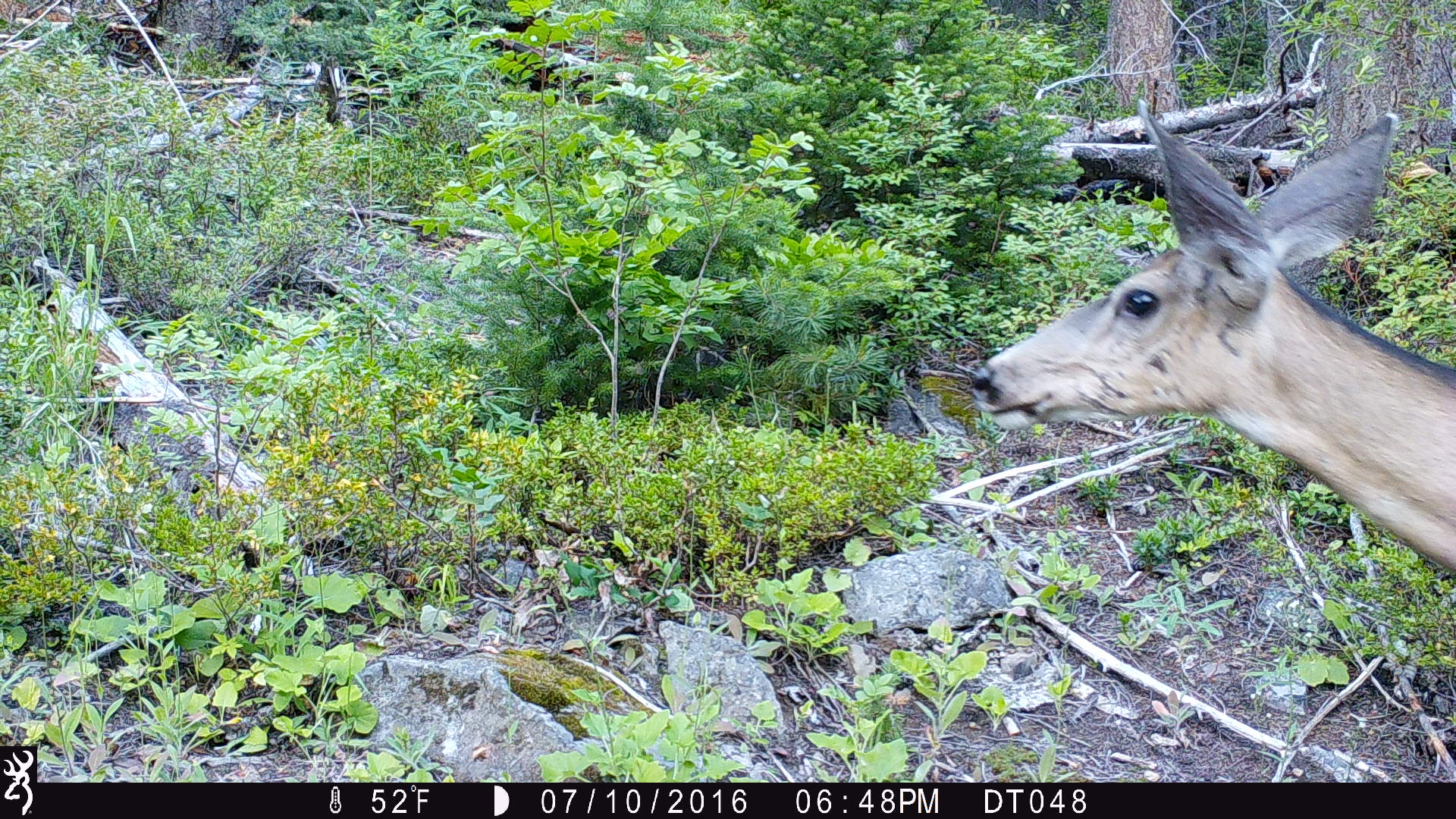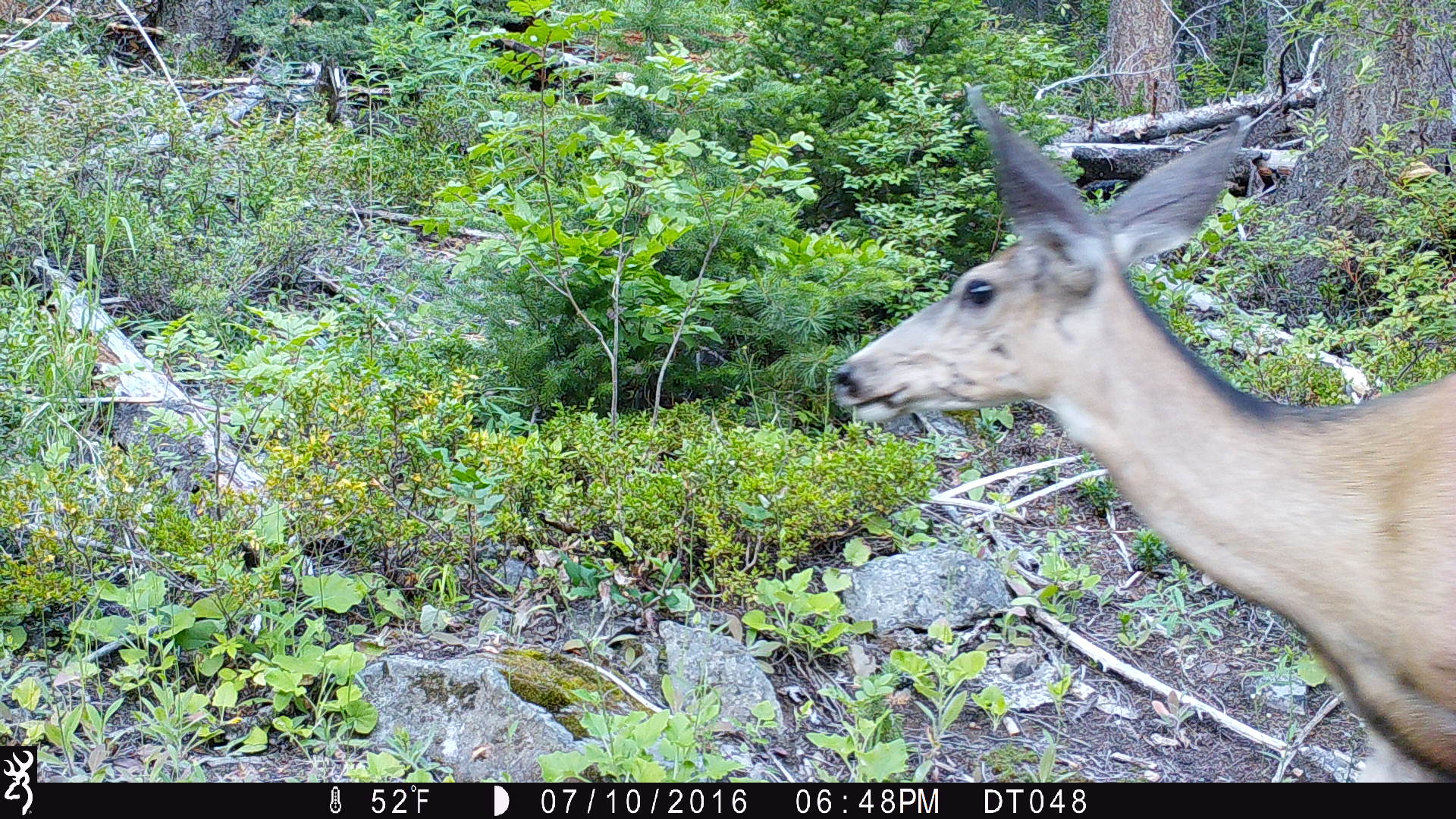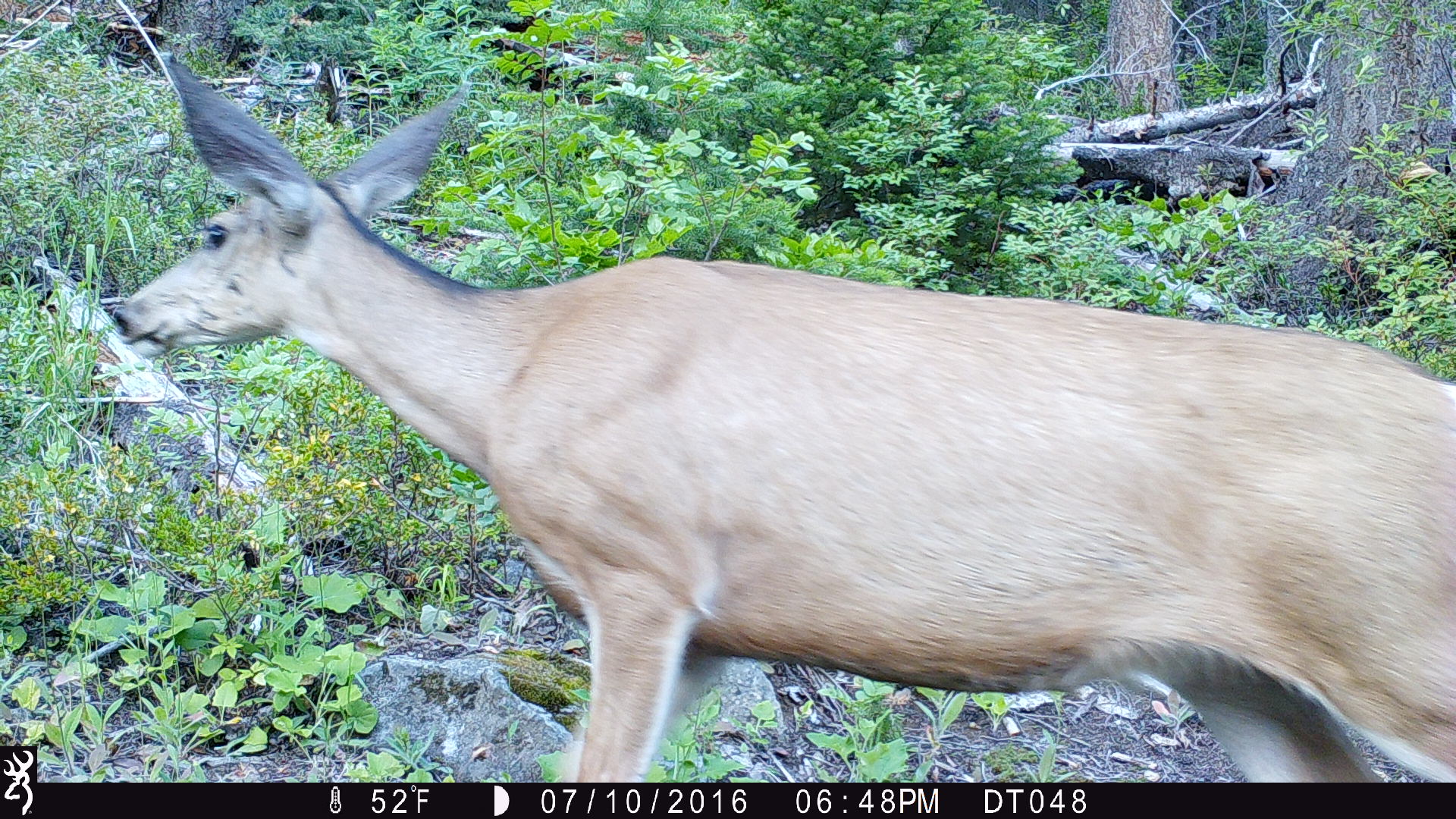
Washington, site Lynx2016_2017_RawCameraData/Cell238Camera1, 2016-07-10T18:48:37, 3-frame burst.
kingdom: Animalia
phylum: Chordata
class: Mammalia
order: Artiodactyla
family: Cervidae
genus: Odocoileus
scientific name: Odocoileus hemionus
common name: mule deer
Odocoileus hemionus (mule deer). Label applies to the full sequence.